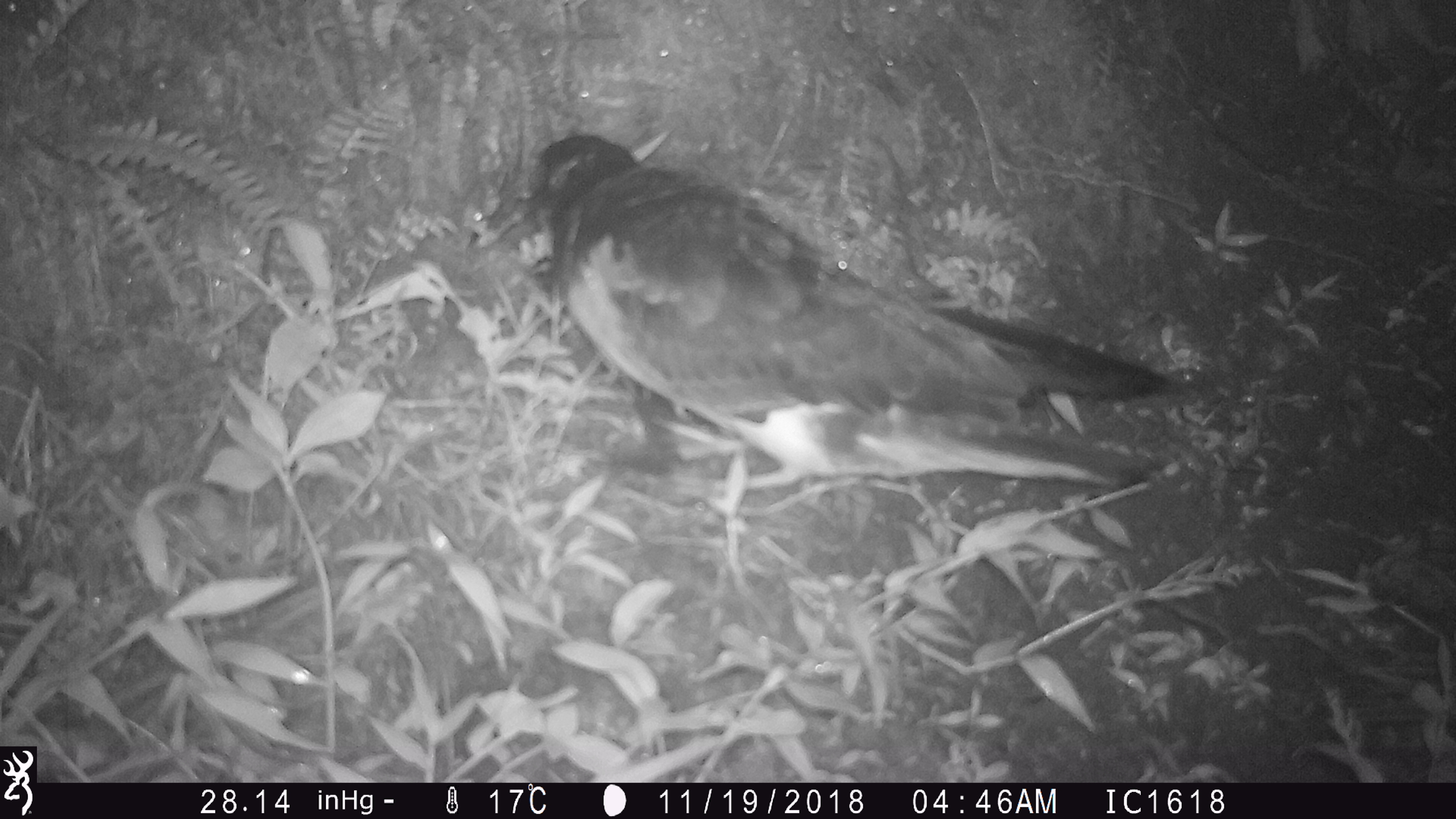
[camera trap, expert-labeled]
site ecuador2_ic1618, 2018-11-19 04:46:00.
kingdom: Animalia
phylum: Chordata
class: Aves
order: Procellariiformes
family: Procellariidae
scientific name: Procellariidae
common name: petrel chick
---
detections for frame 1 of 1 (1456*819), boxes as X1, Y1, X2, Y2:
petrel chick: 505, 123, 1169, 526